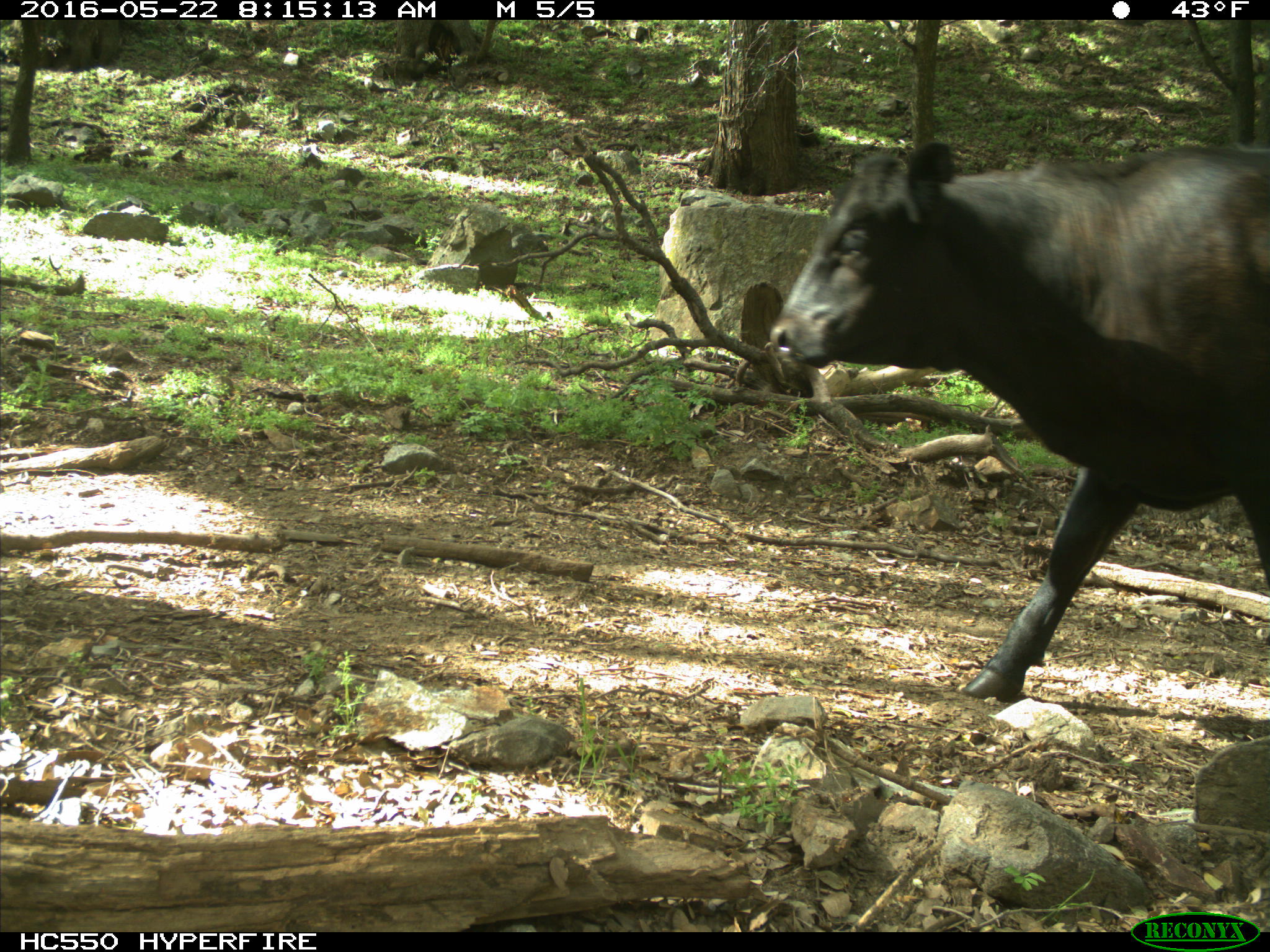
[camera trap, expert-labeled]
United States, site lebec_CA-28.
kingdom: Animalia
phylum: Chordata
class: Mammalia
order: Artiodactyla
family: Bovidae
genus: Bos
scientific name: Bos taurus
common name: domestic cow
Bos taurus (domestic cow).